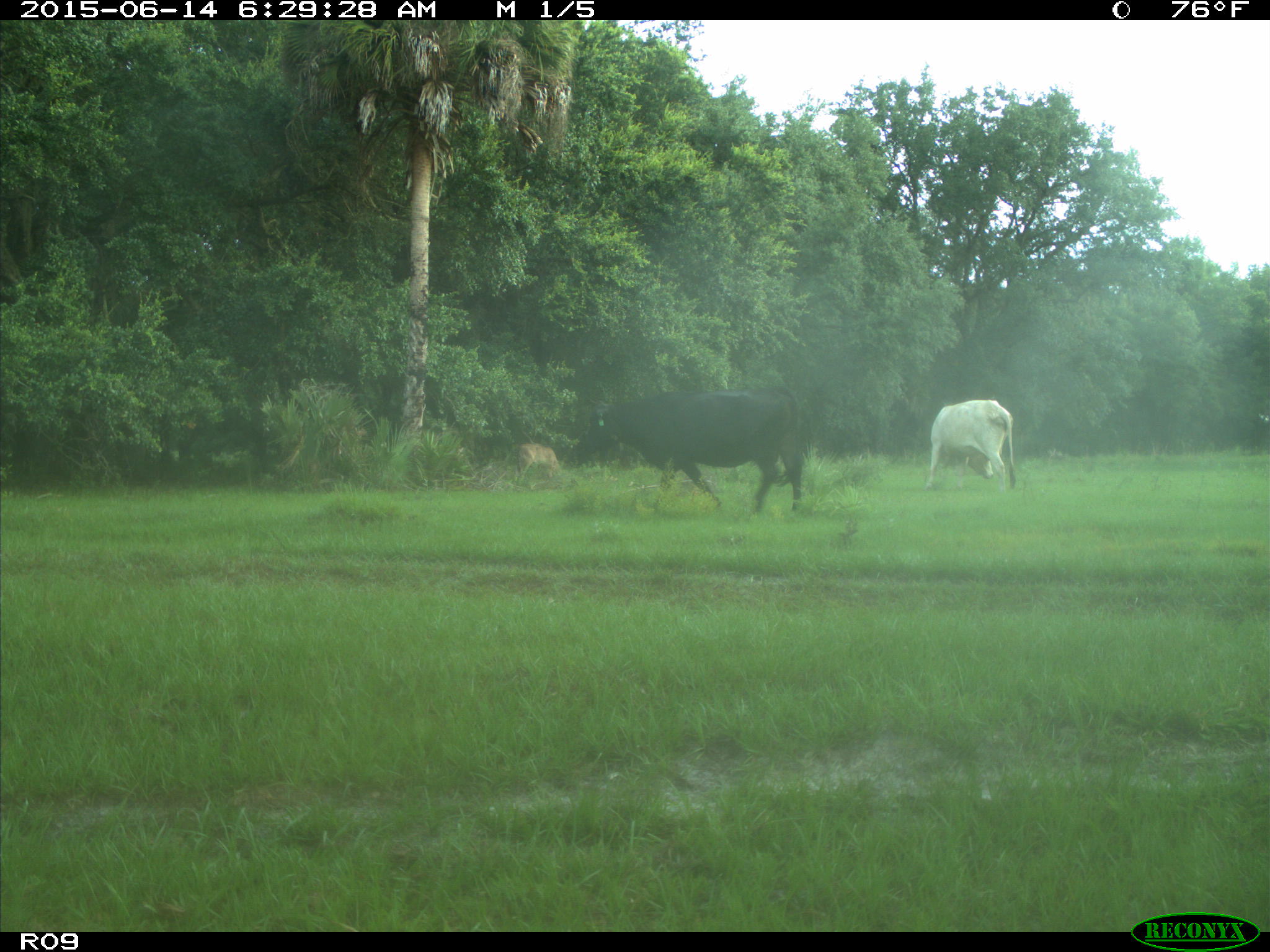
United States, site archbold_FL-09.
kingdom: Animalia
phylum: Chordata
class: Mammalia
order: Artiodactyla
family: Bovidae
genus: Bos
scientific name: Bos taurus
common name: domestic cow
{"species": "Bos taurus (domestic cow)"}